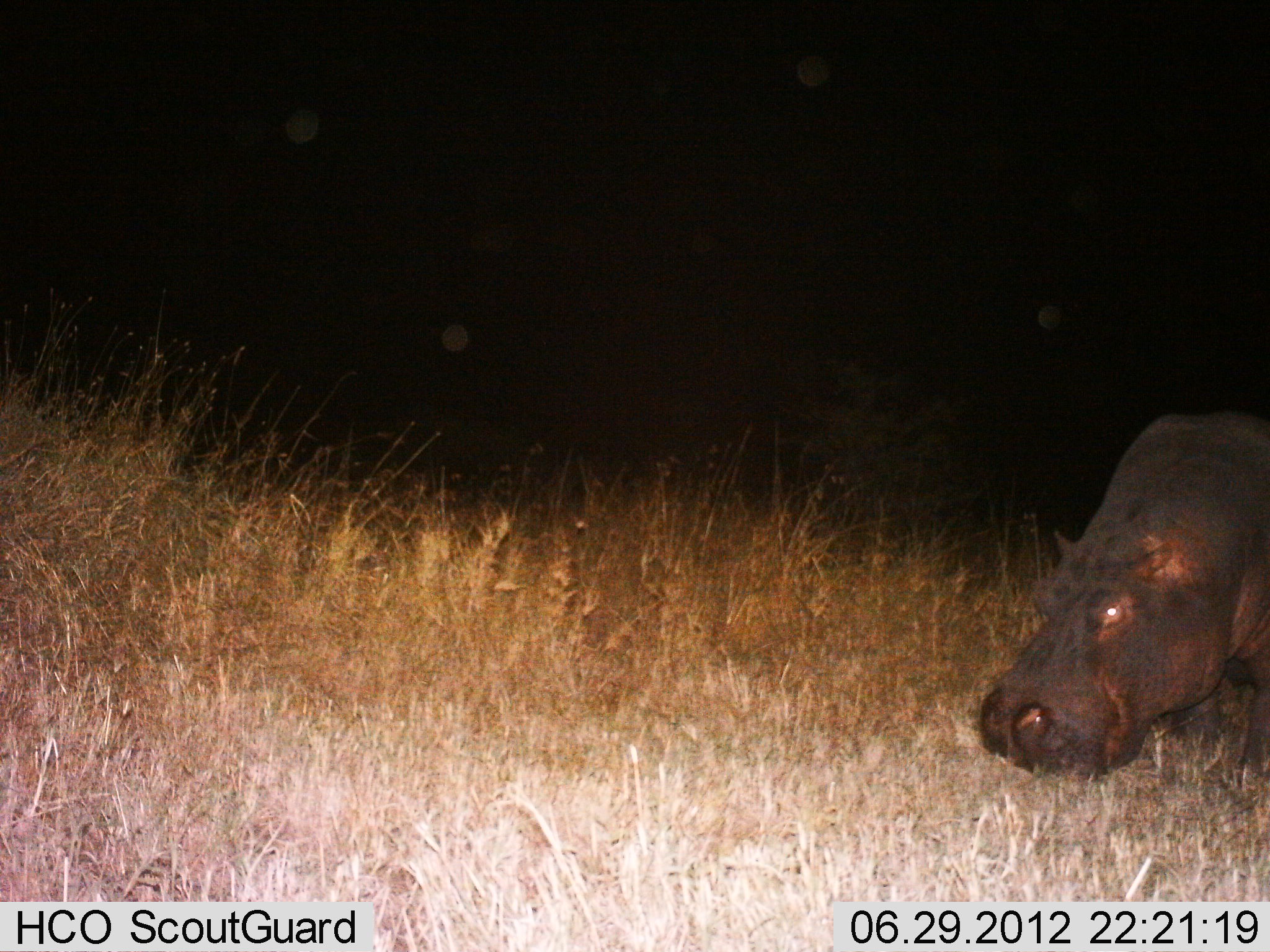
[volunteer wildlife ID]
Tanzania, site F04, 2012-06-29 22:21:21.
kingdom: Animalia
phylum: Chordata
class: Mammalia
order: Artiodactyla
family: Hippopotamidae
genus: Hippopotamus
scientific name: Hippopotamus amphibius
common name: hippopotamus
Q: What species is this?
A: Hippopotamus (Hippopotamus amphibius).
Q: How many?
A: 1.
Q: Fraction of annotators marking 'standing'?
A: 30%.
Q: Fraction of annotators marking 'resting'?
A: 0%.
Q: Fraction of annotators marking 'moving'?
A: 20%.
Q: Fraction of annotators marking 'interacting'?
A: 0%.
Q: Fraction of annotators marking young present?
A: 0%.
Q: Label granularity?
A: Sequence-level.